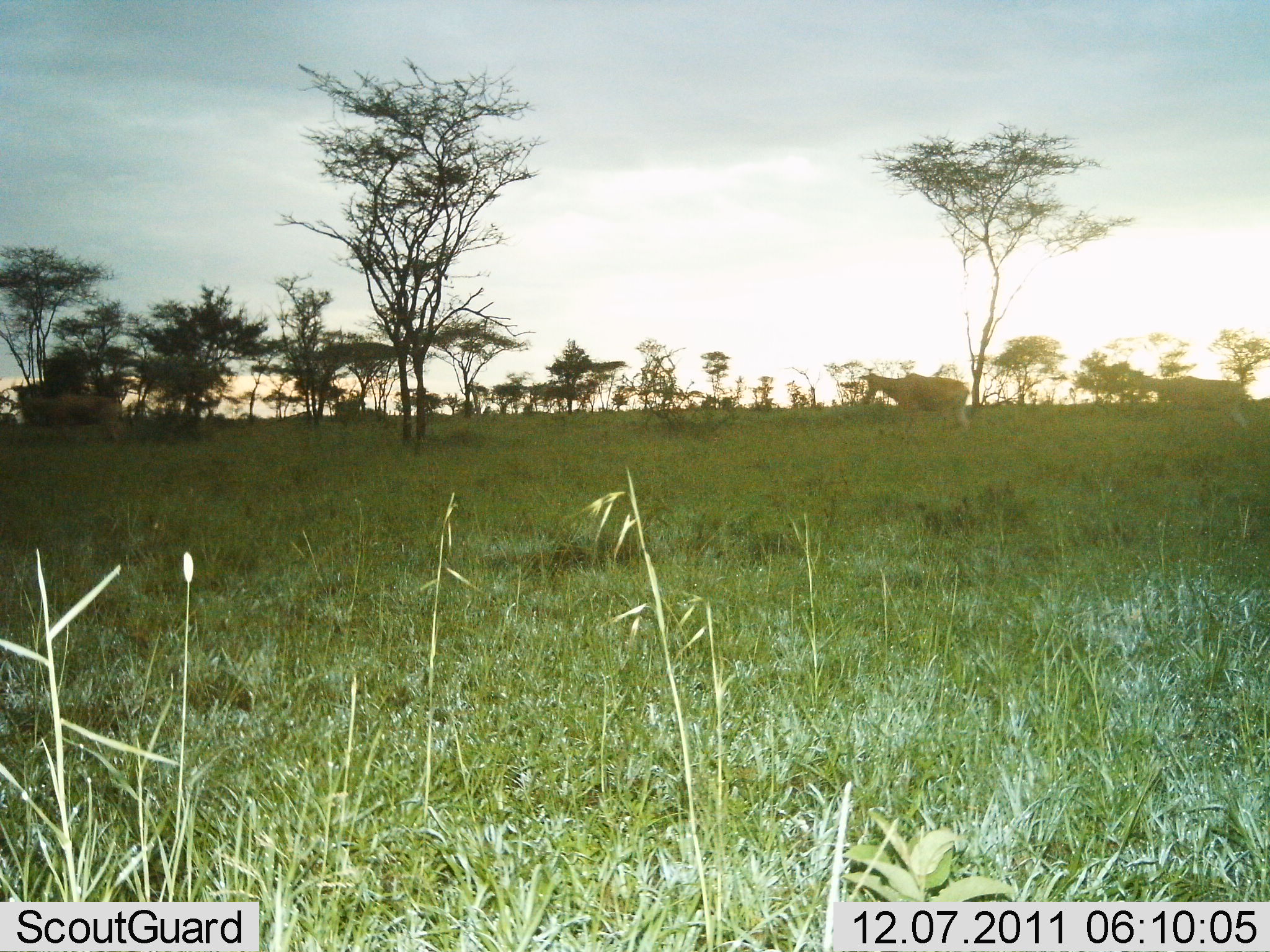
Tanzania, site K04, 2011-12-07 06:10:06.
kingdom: Animalia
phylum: Chordata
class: Mammalia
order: Artiodactyla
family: Bovidae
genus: Alcelaphus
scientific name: Alcelaphus buselaphus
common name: hartebeest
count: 2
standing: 50%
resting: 0%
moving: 50%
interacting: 0%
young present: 0%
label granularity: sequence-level